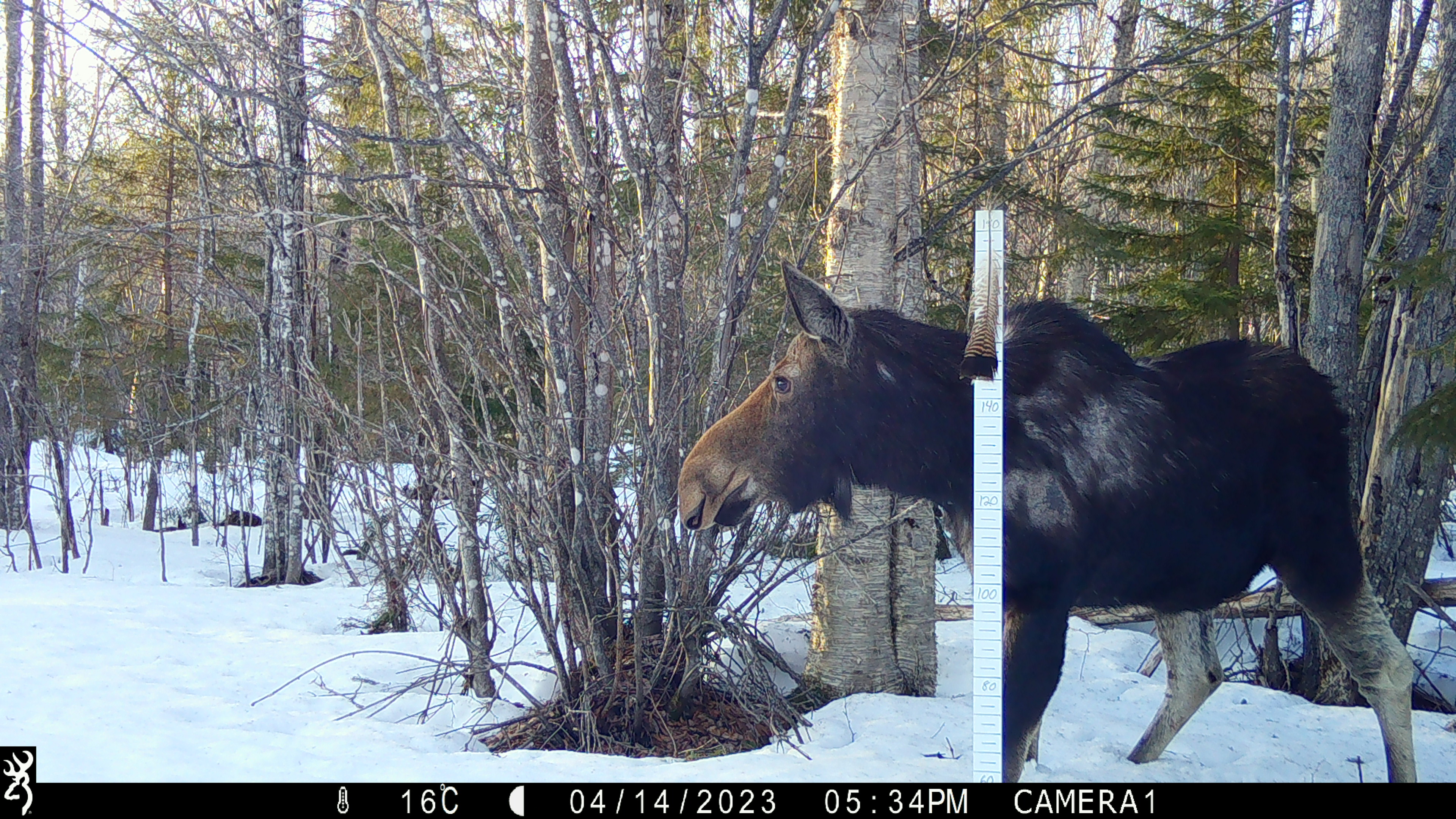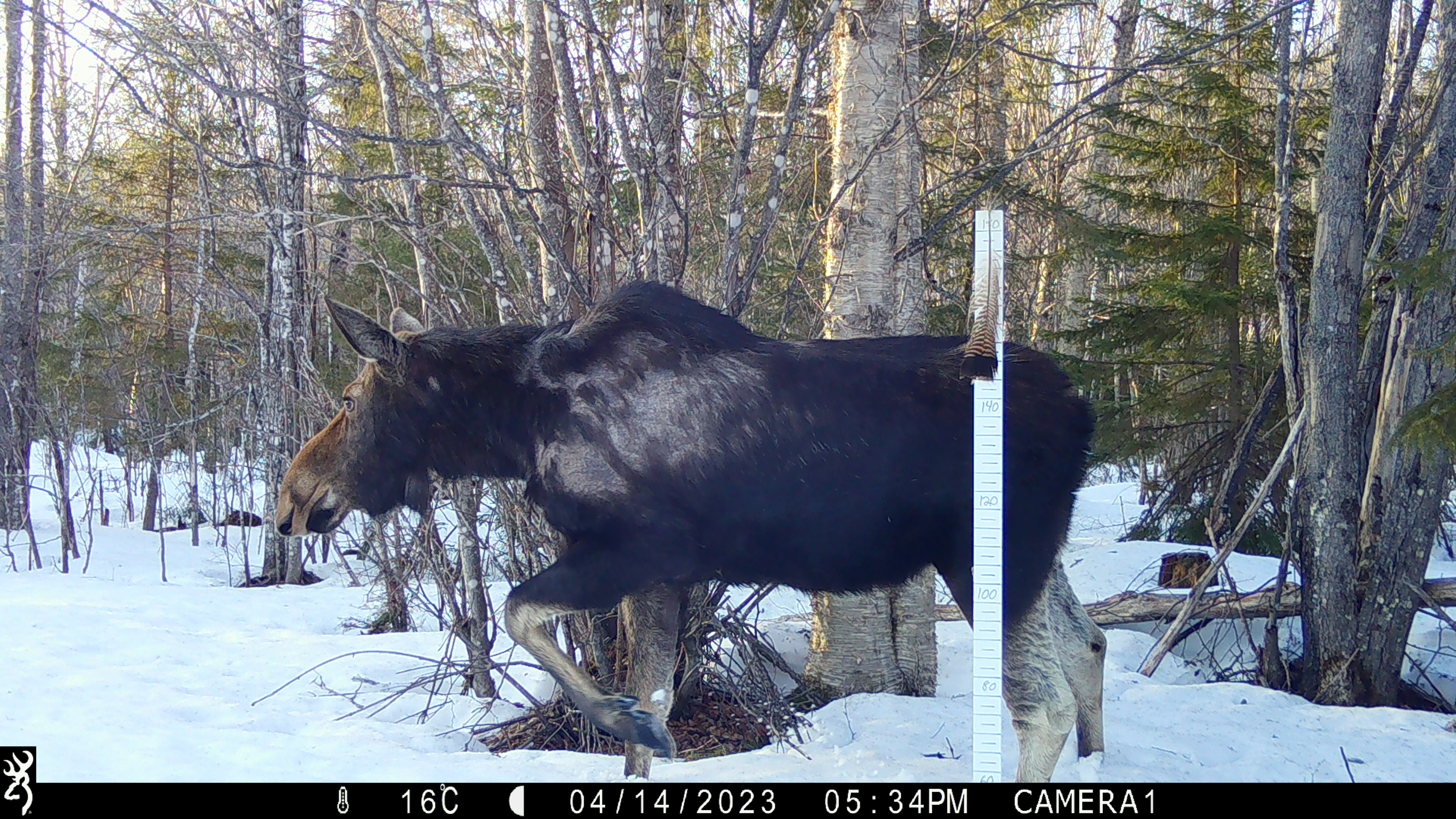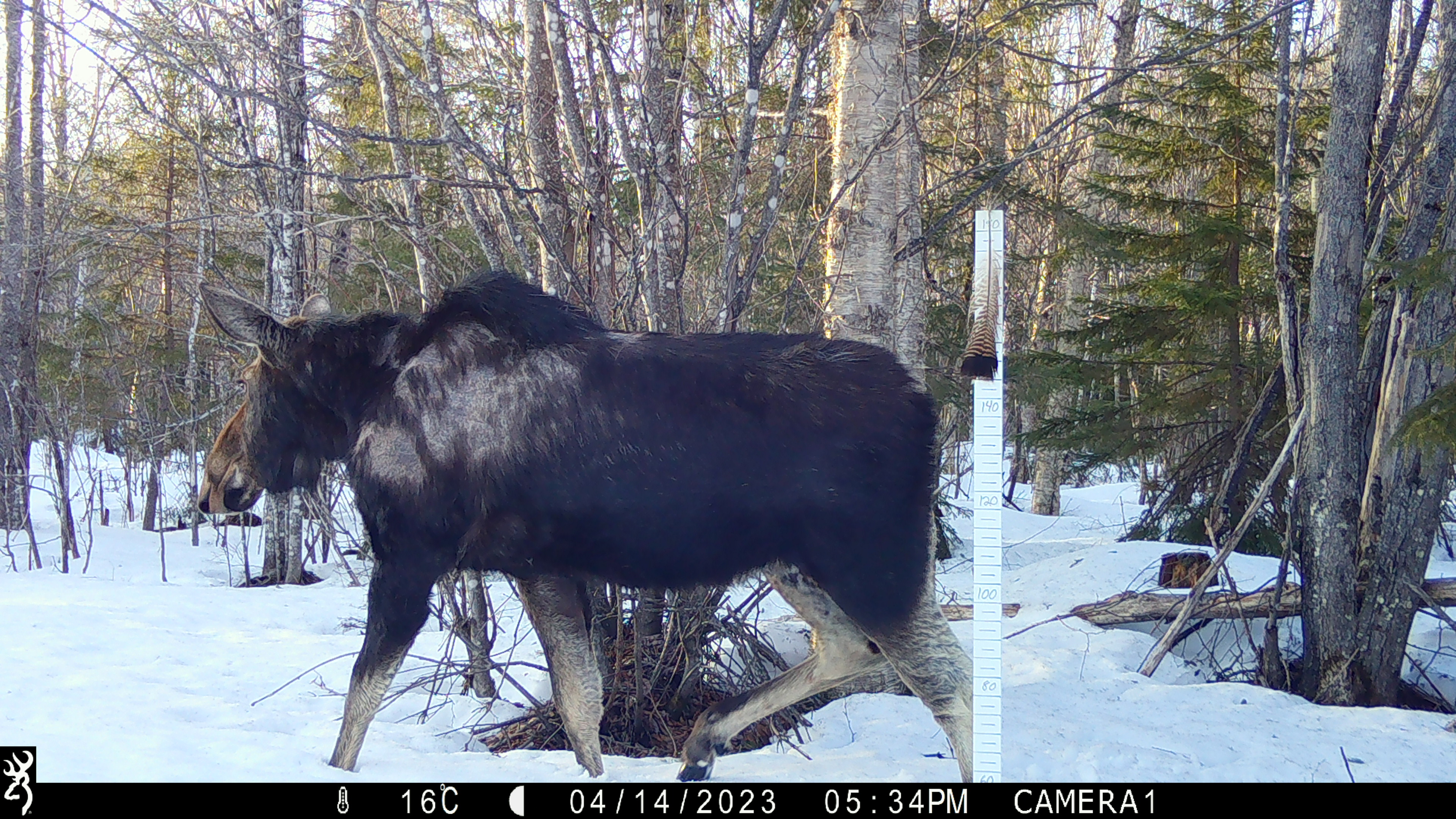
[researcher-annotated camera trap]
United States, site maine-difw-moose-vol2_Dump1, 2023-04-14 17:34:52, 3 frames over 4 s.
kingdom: Animalia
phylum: Chordata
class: Mammalia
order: Artiodactyla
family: Cervidae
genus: Alces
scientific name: Alces alces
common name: moose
Moose (Alces alces).